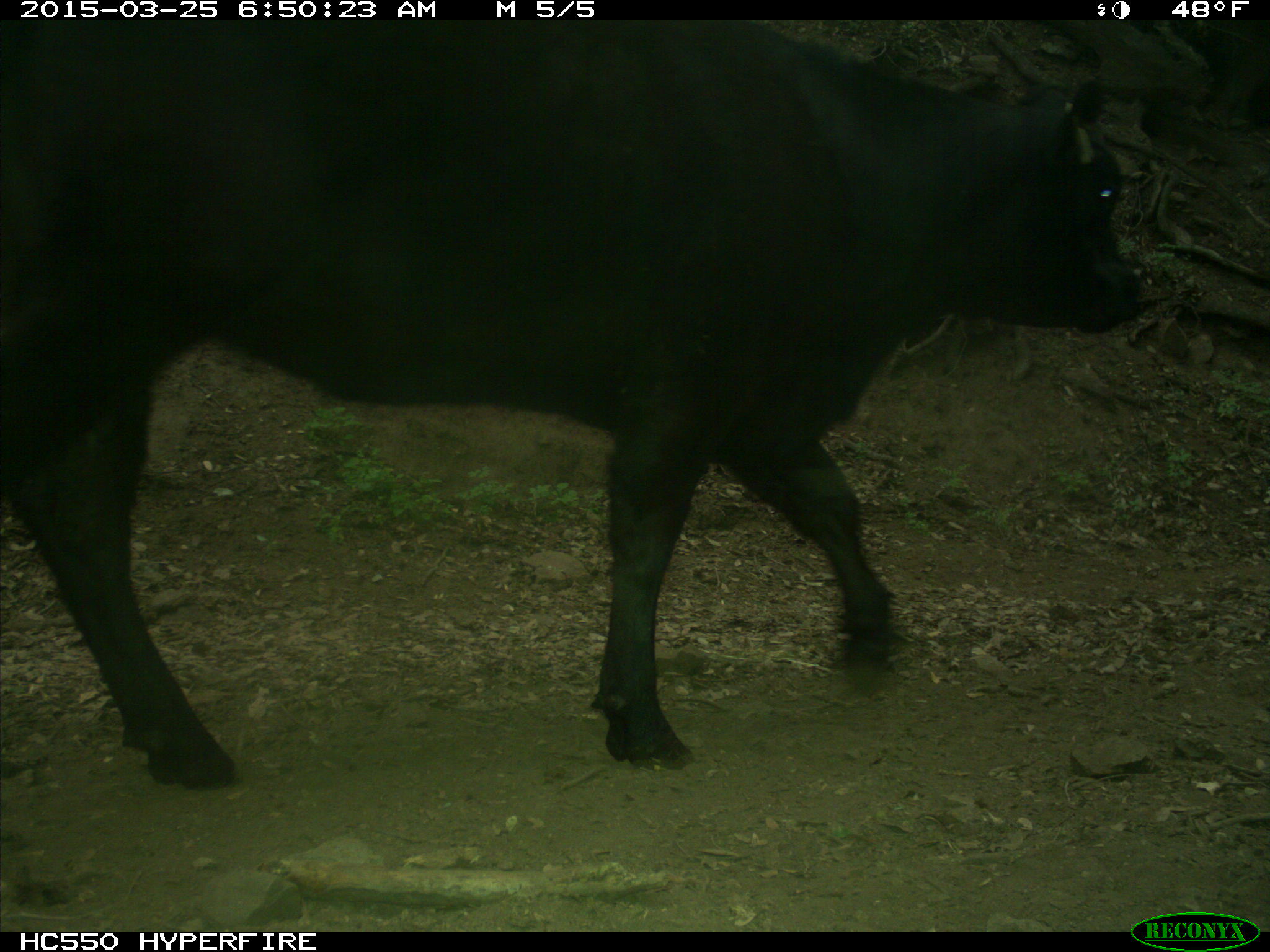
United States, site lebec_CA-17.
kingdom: Animalia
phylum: Chordata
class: Mammalia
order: Artiodactyla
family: Bovidae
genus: Bos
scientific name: Bos taurus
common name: domestic cow